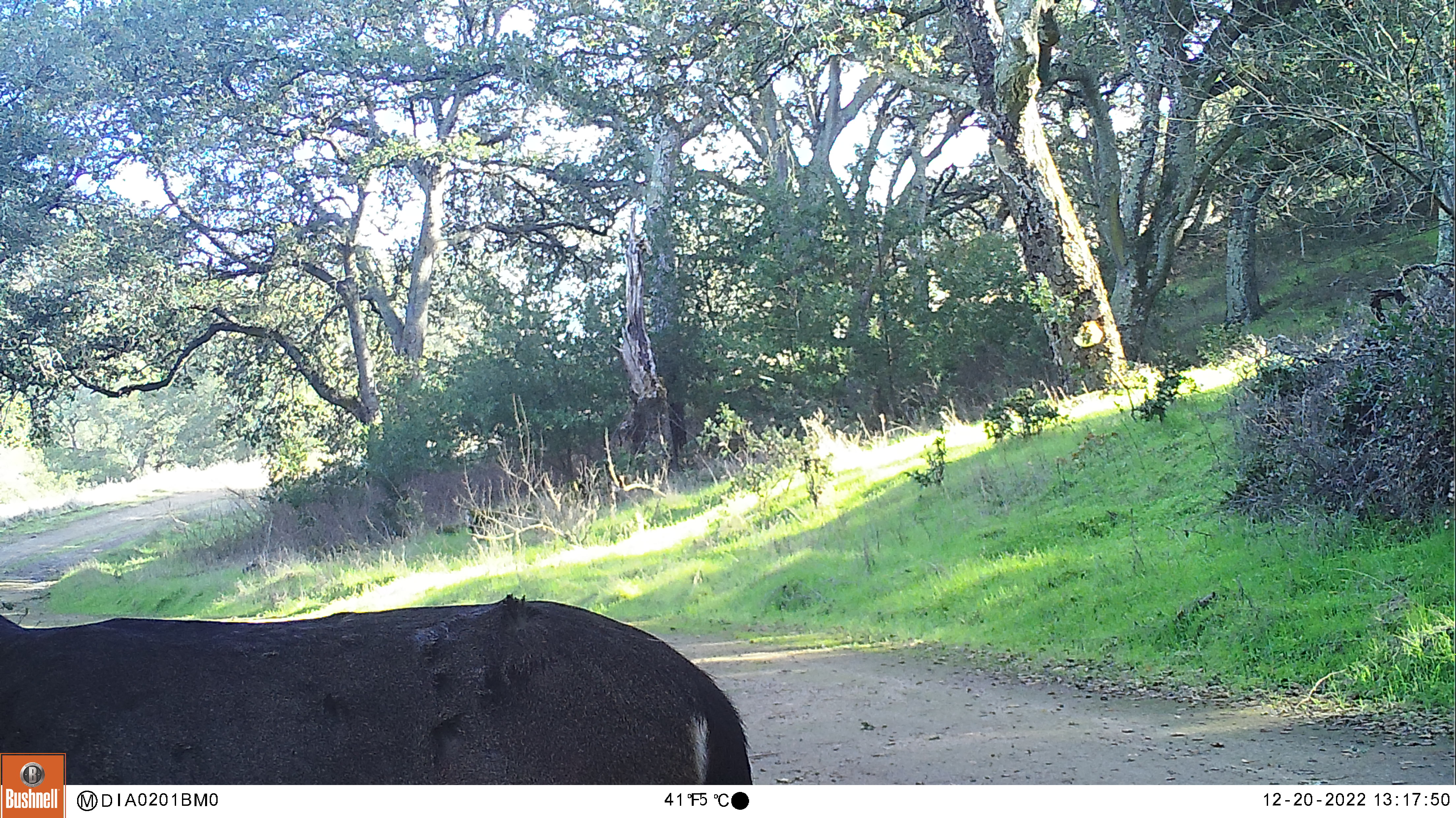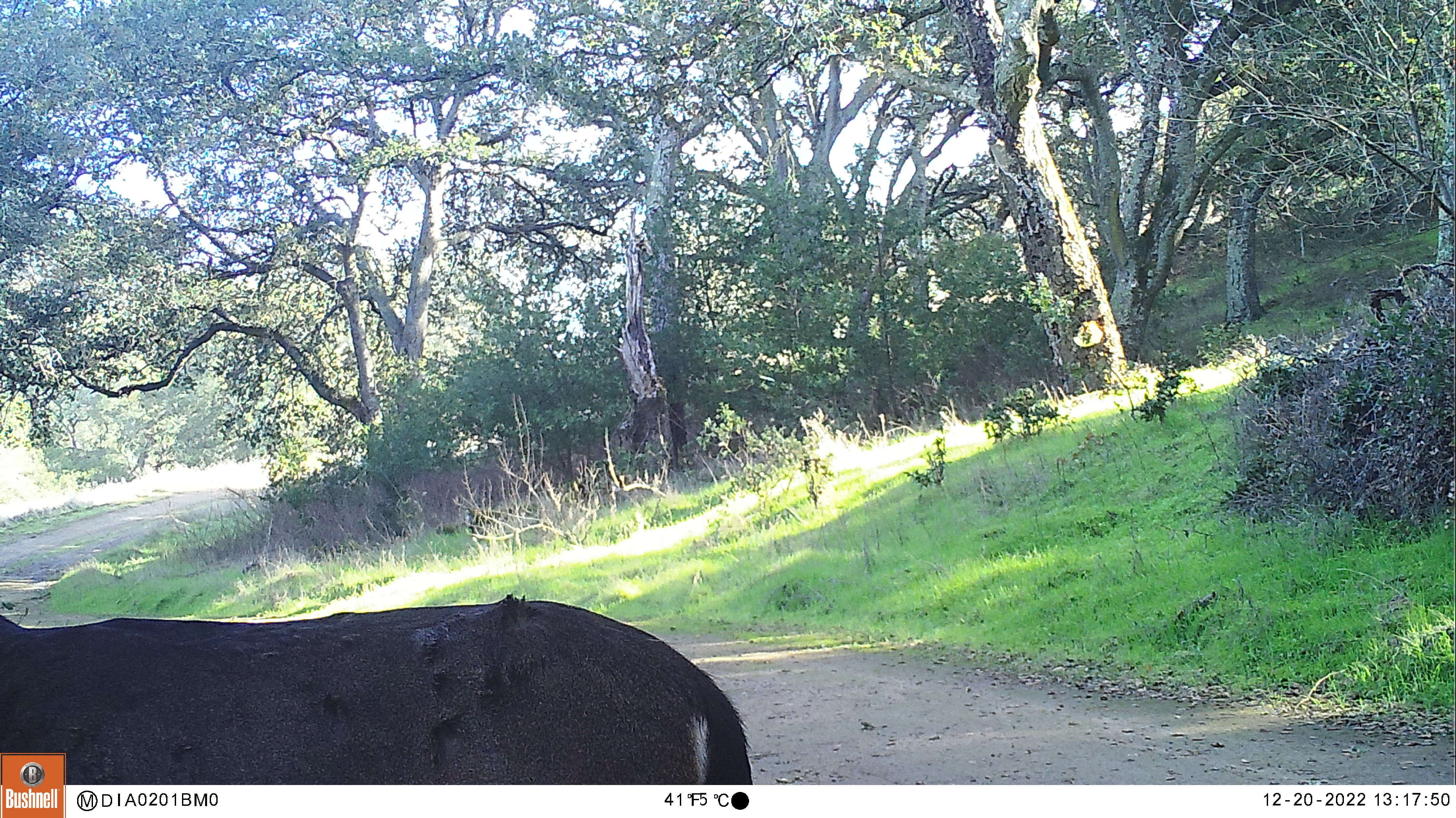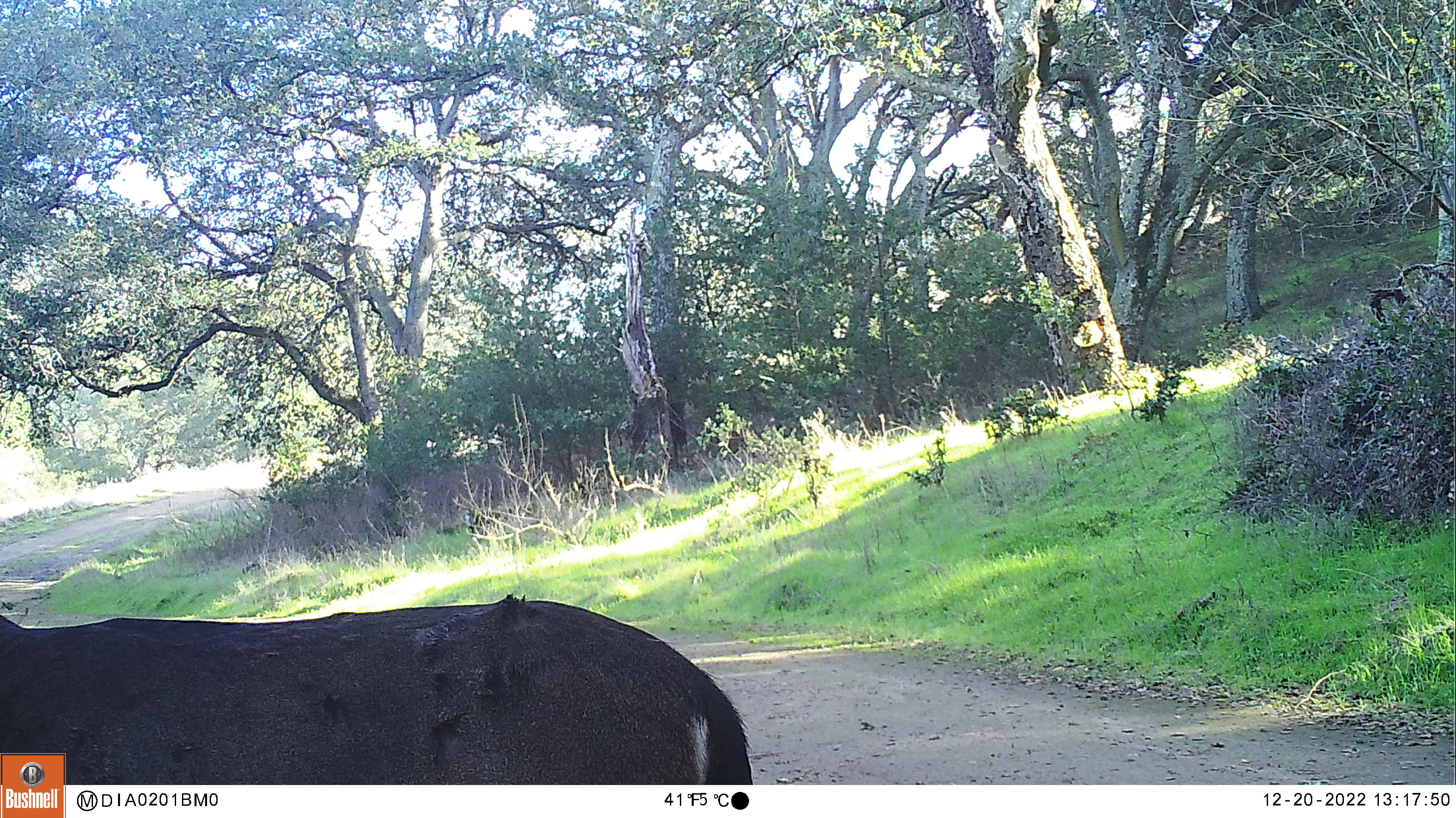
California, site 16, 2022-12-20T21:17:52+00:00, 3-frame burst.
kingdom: Animalia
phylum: Chordata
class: Mammalia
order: Artiodactyla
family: Cervidae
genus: Odocoileus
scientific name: Odocoileus hemionus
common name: mule deer